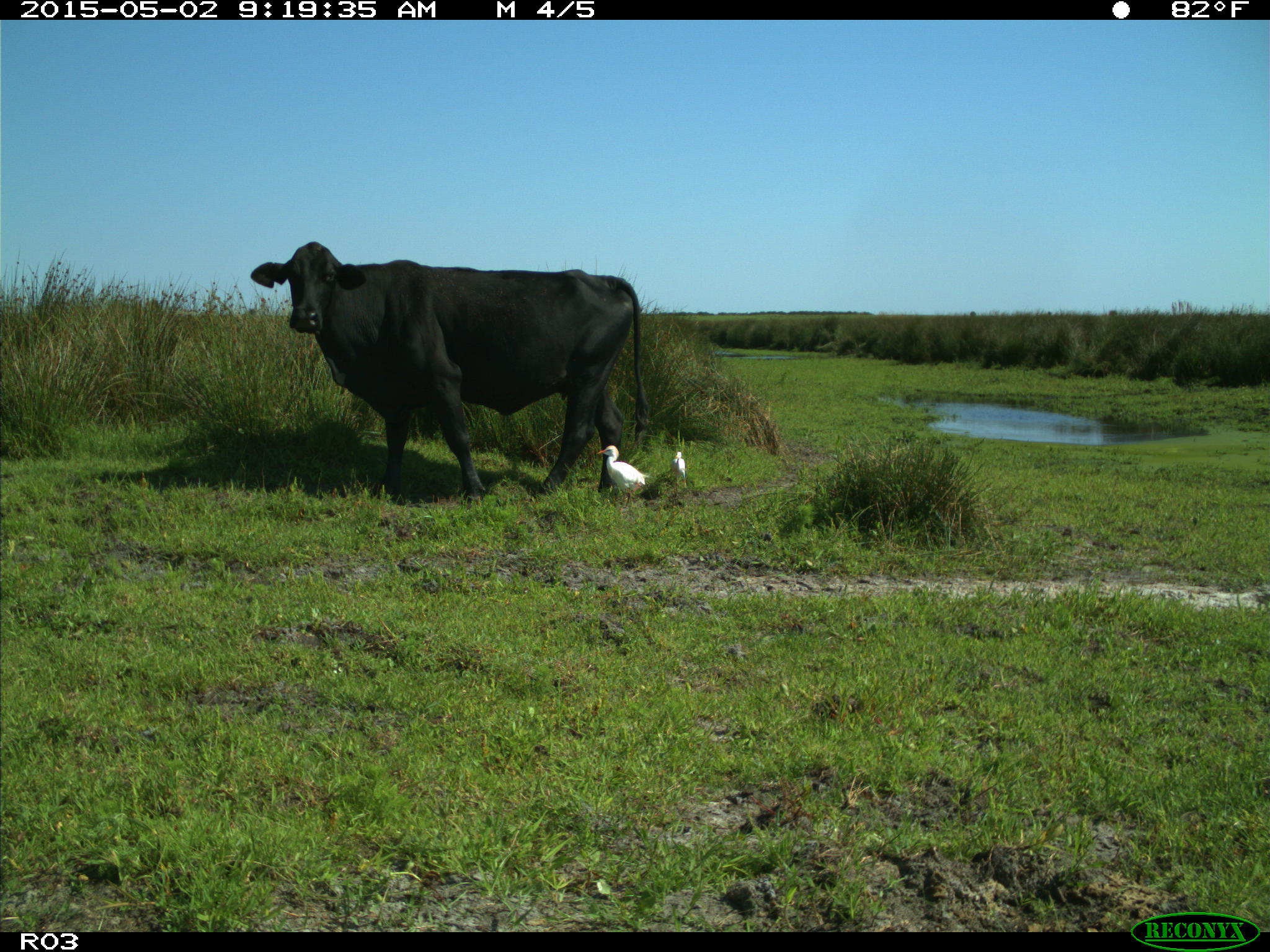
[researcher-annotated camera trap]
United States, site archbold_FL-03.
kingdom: Animalia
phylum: Chordata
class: Mammalia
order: Artiodactyla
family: Bovidae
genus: Bos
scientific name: Bos taurus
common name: domestic cow